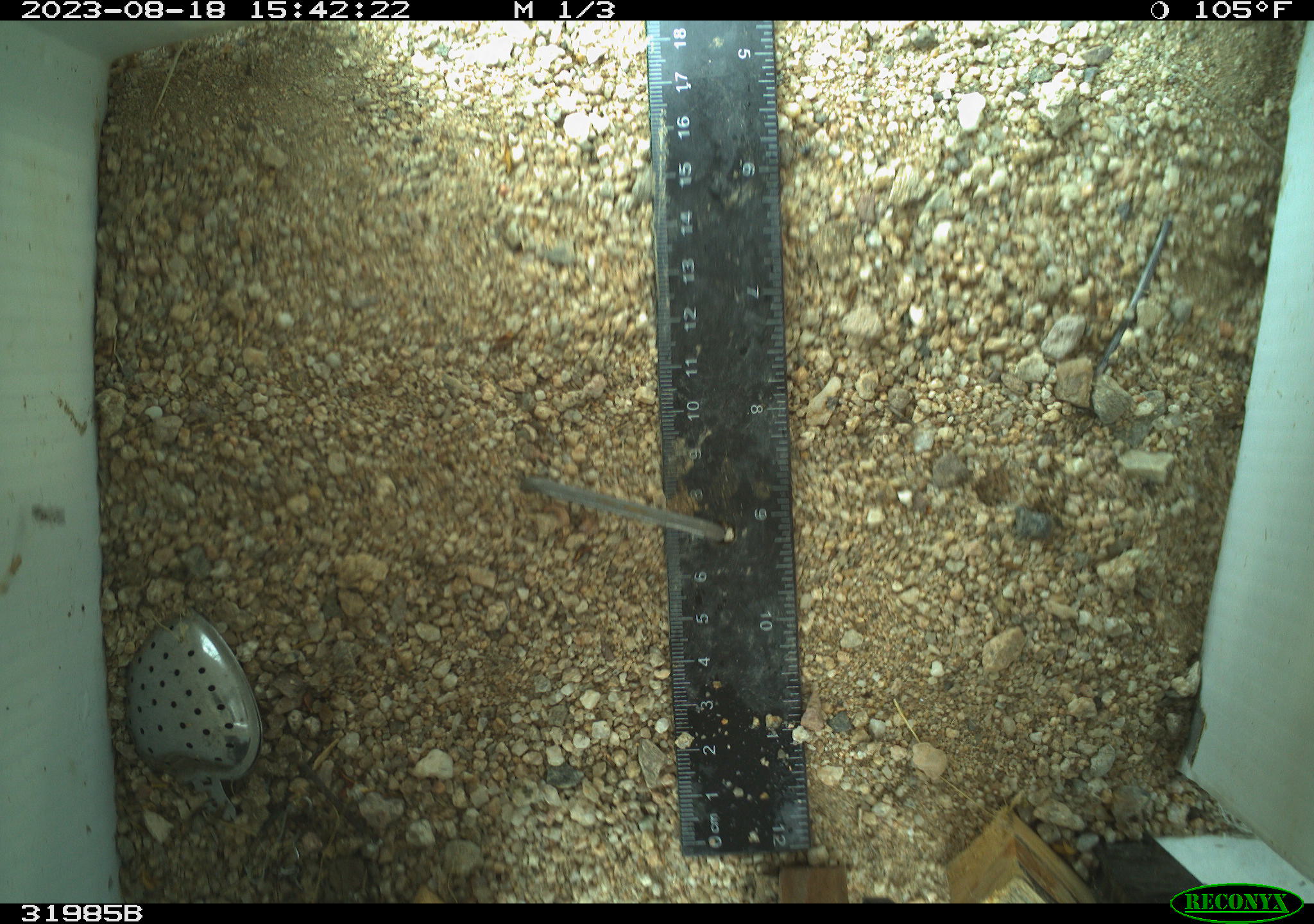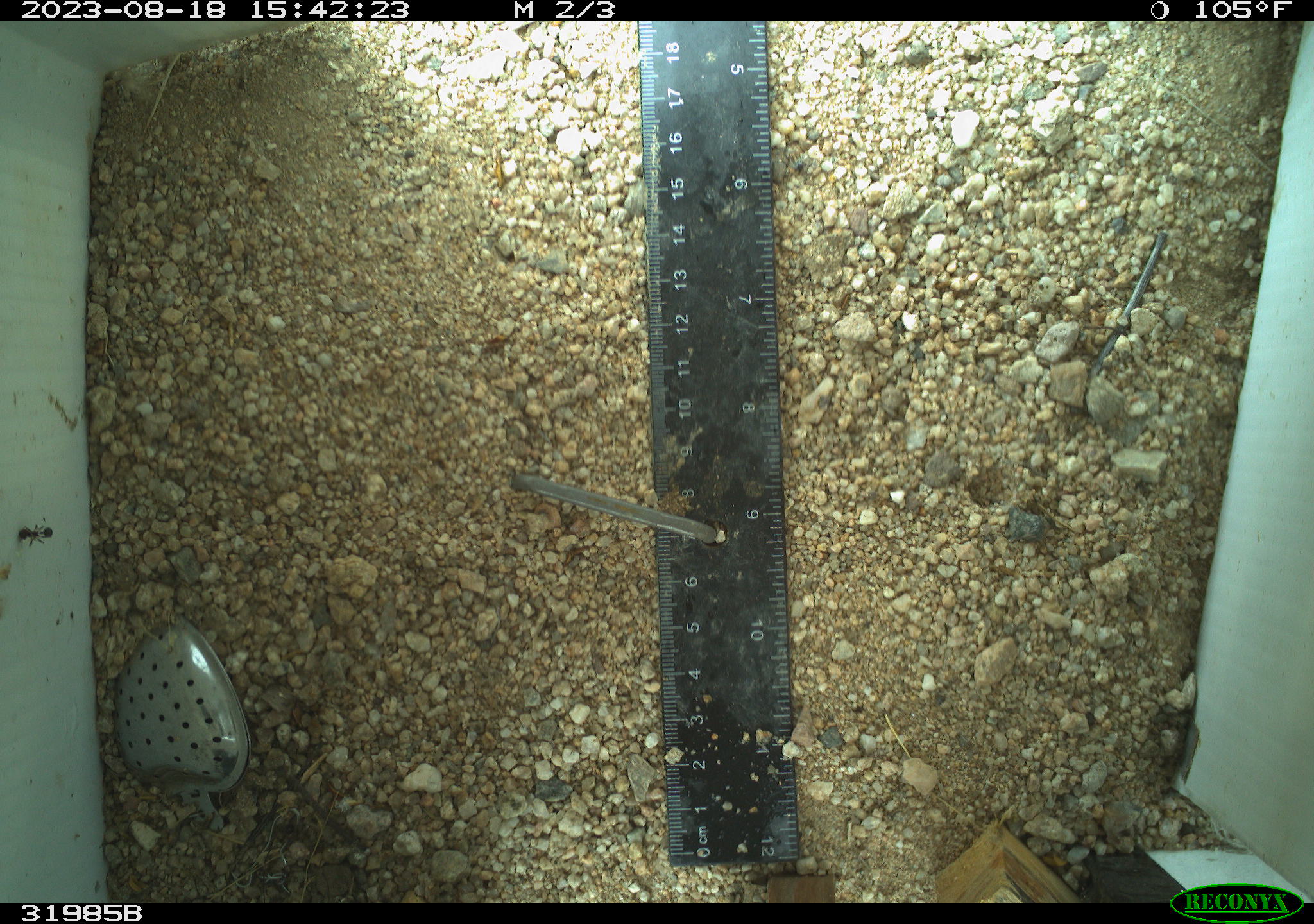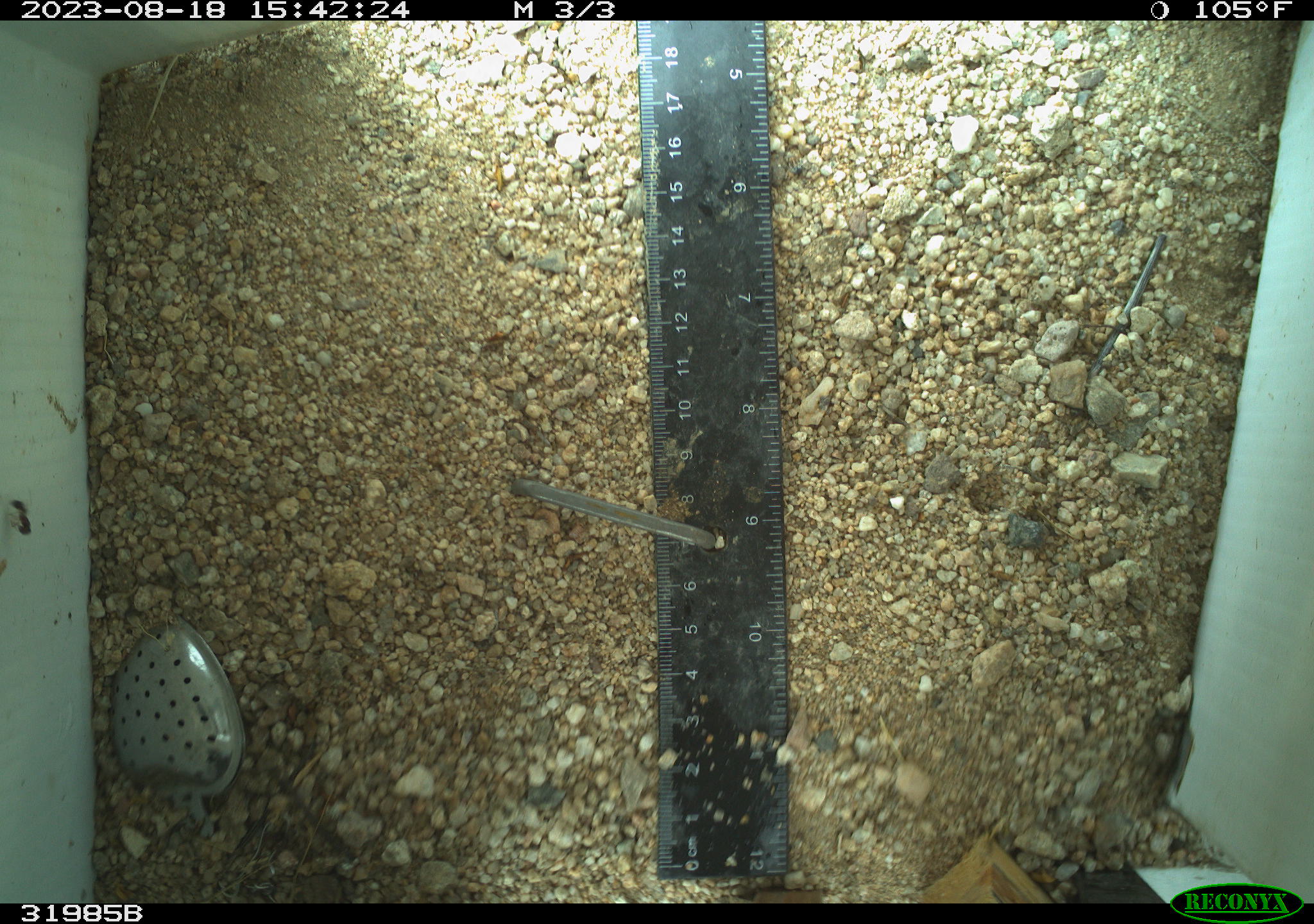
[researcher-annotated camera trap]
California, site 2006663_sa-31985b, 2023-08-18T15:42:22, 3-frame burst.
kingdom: Animalia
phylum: Arthropoda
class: Insecta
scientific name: Insecta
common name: insect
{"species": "insect (Insecta)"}